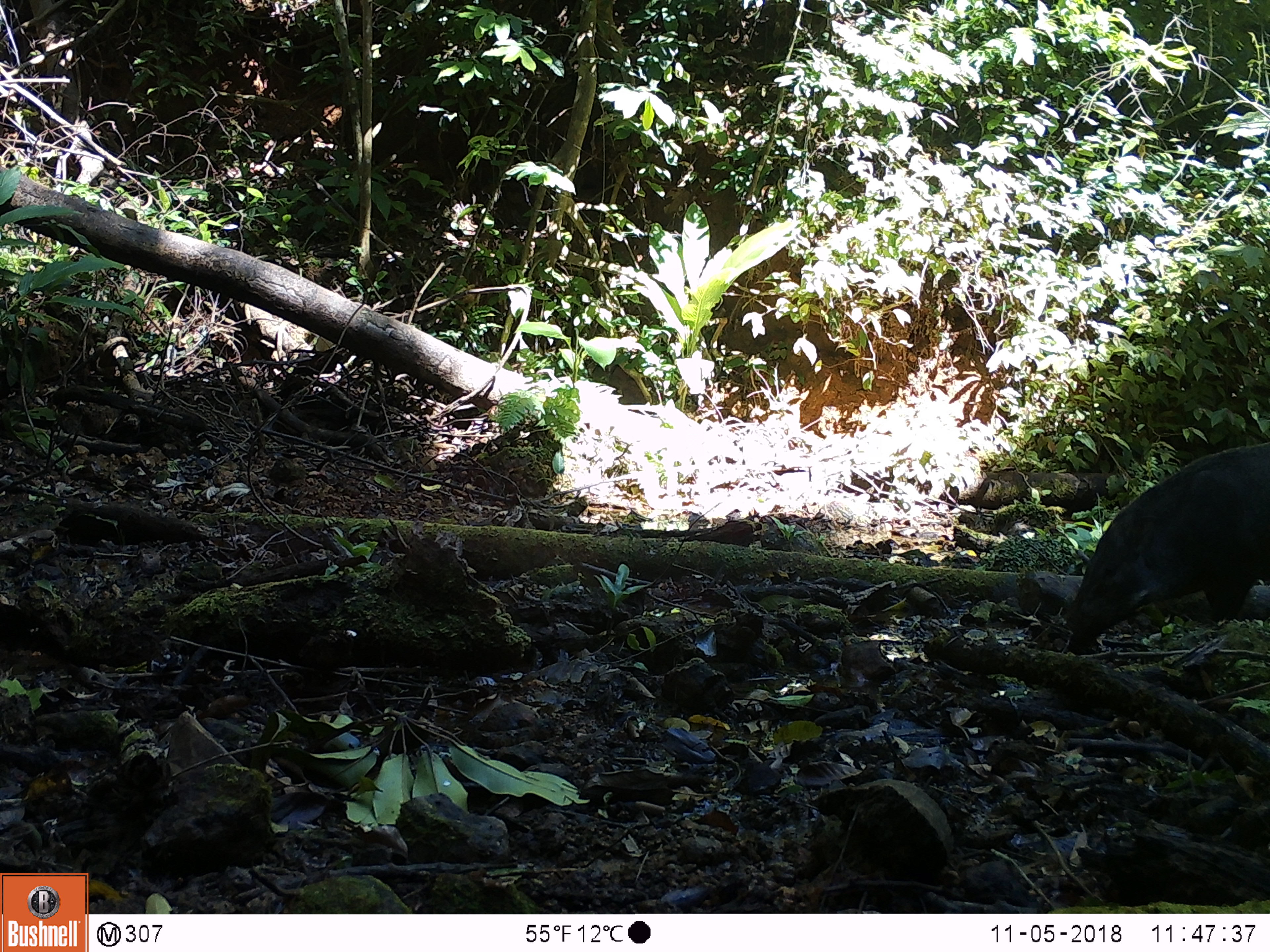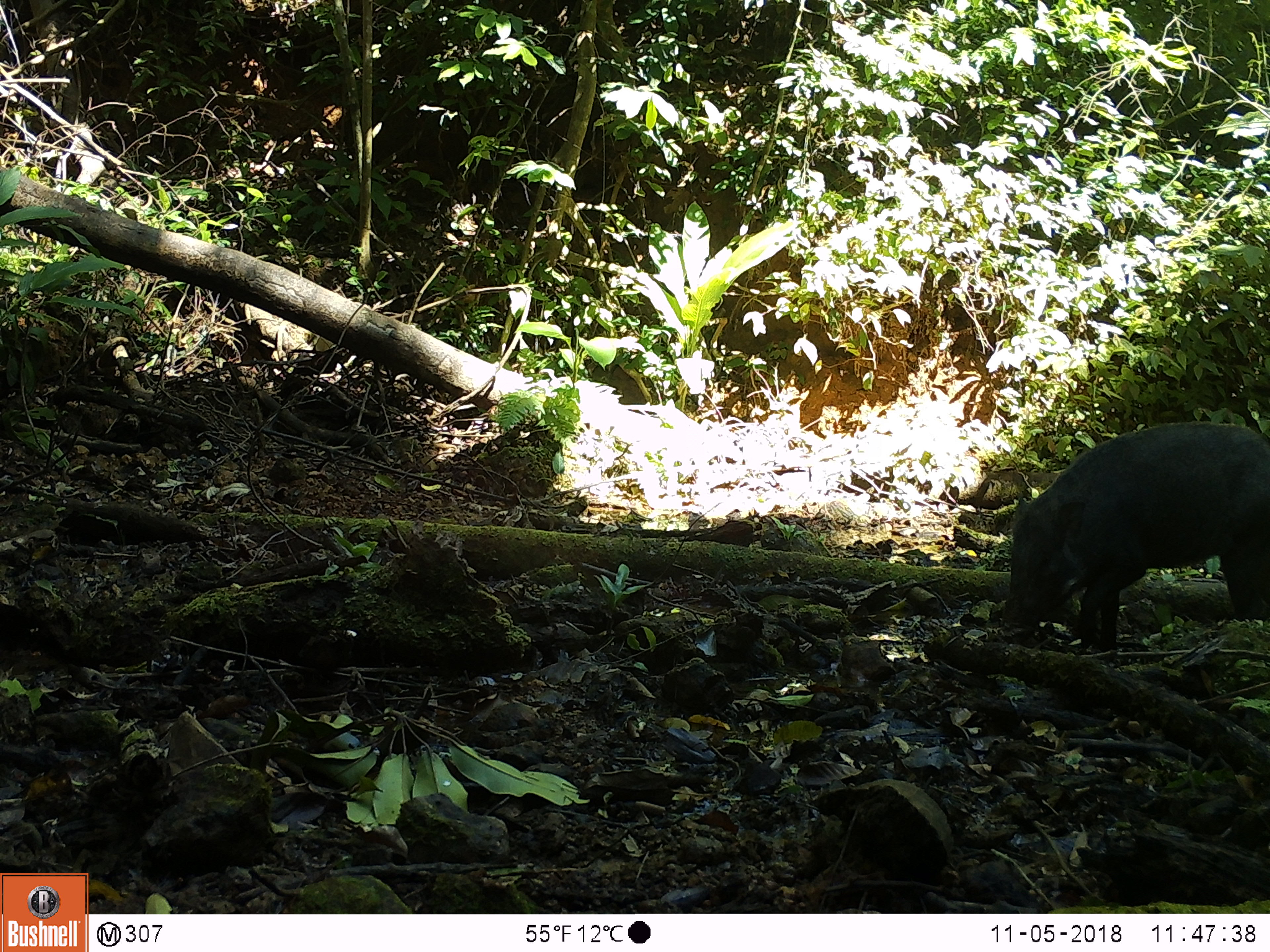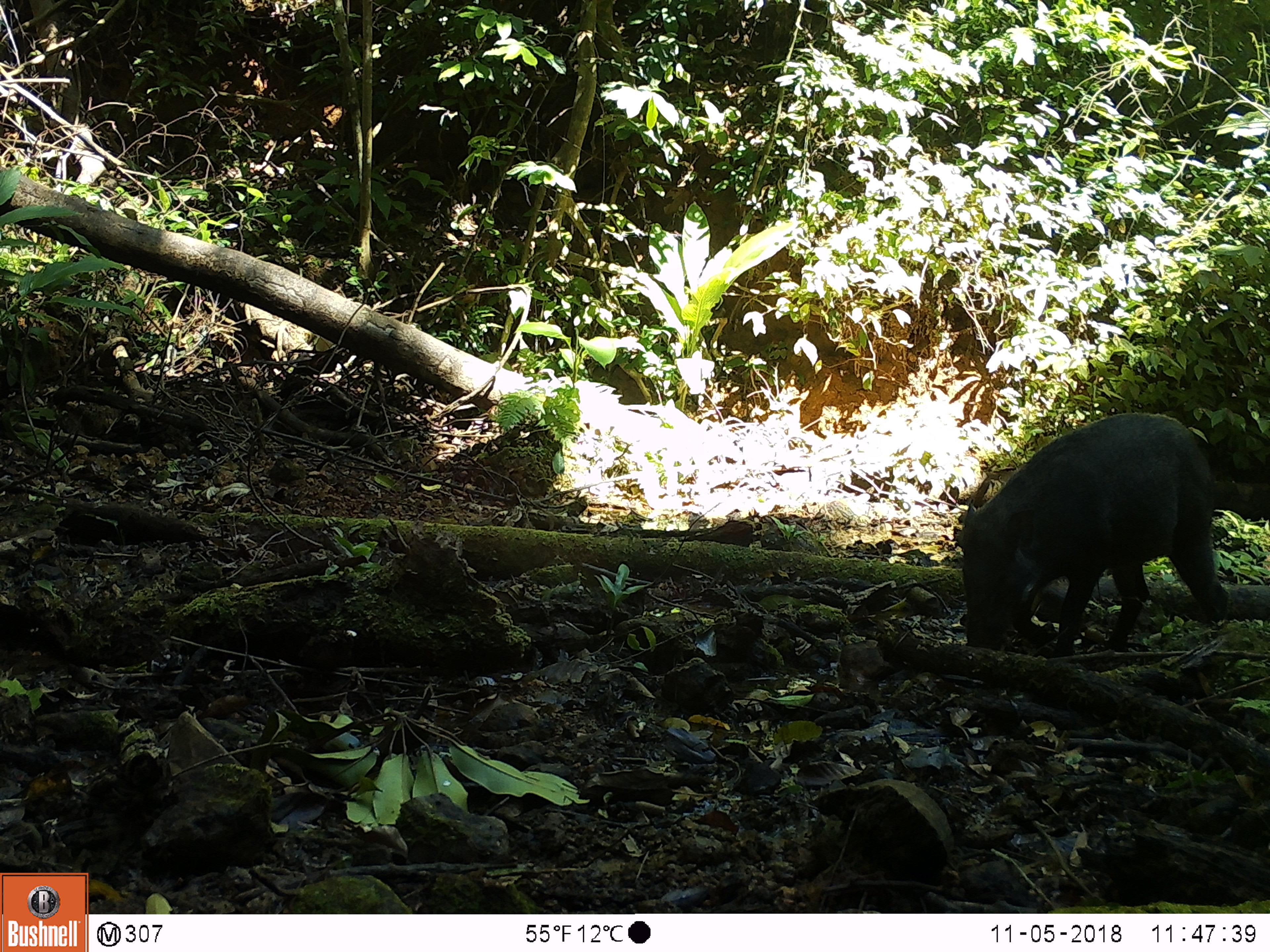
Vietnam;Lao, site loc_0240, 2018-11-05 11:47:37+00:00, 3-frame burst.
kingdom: Animalia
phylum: Chordata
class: Mammalia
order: Artiodactyla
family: Suidae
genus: Sus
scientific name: Sus scrofa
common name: eurasian wild pig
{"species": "eurasian wild pig (Sus scrofa)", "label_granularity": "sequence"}